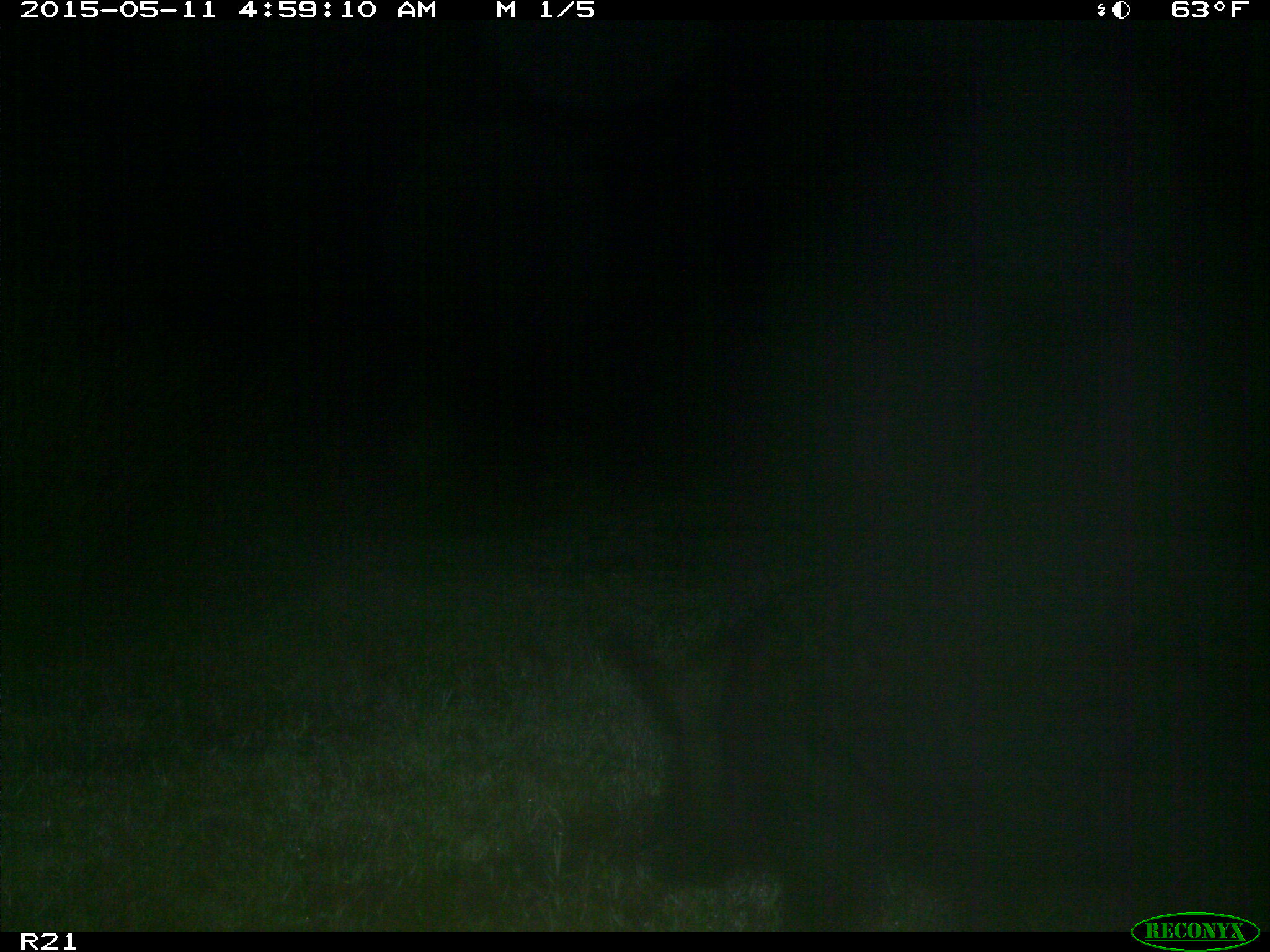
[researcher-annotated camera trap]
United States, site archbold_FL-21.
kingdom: Animalia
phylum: Chordata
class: Mammalia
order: Artiodactyla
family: Suidae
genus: Sus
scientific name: Sus scrofa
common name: wild boar